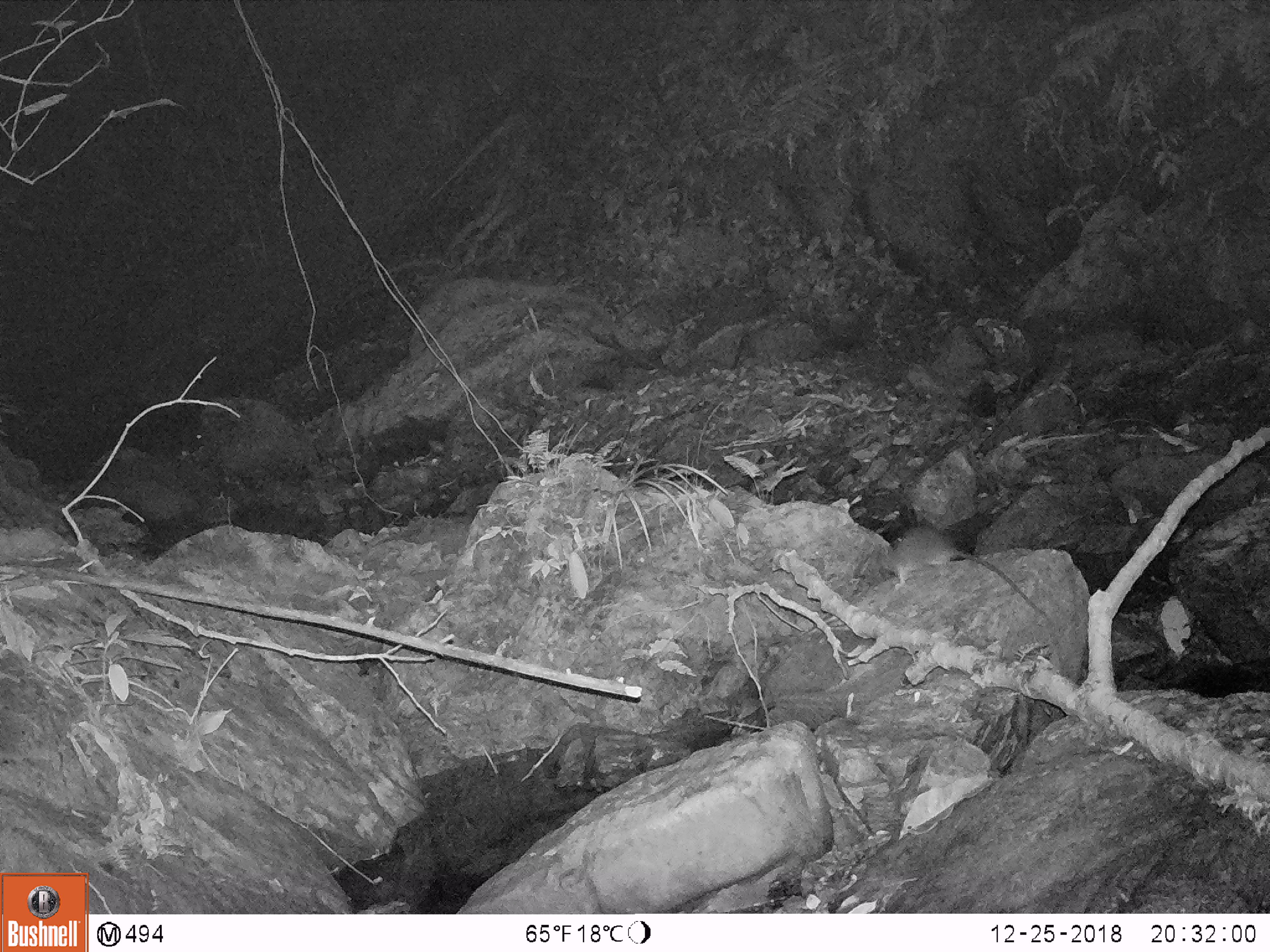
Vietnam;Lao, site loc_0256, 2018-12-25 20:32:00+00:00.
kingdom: Animalia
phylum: Chordata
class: Mammalia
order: Rodentia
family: Muridae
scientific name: Muridae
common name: old-world mice and rats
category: unidentified murid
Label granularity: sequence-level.